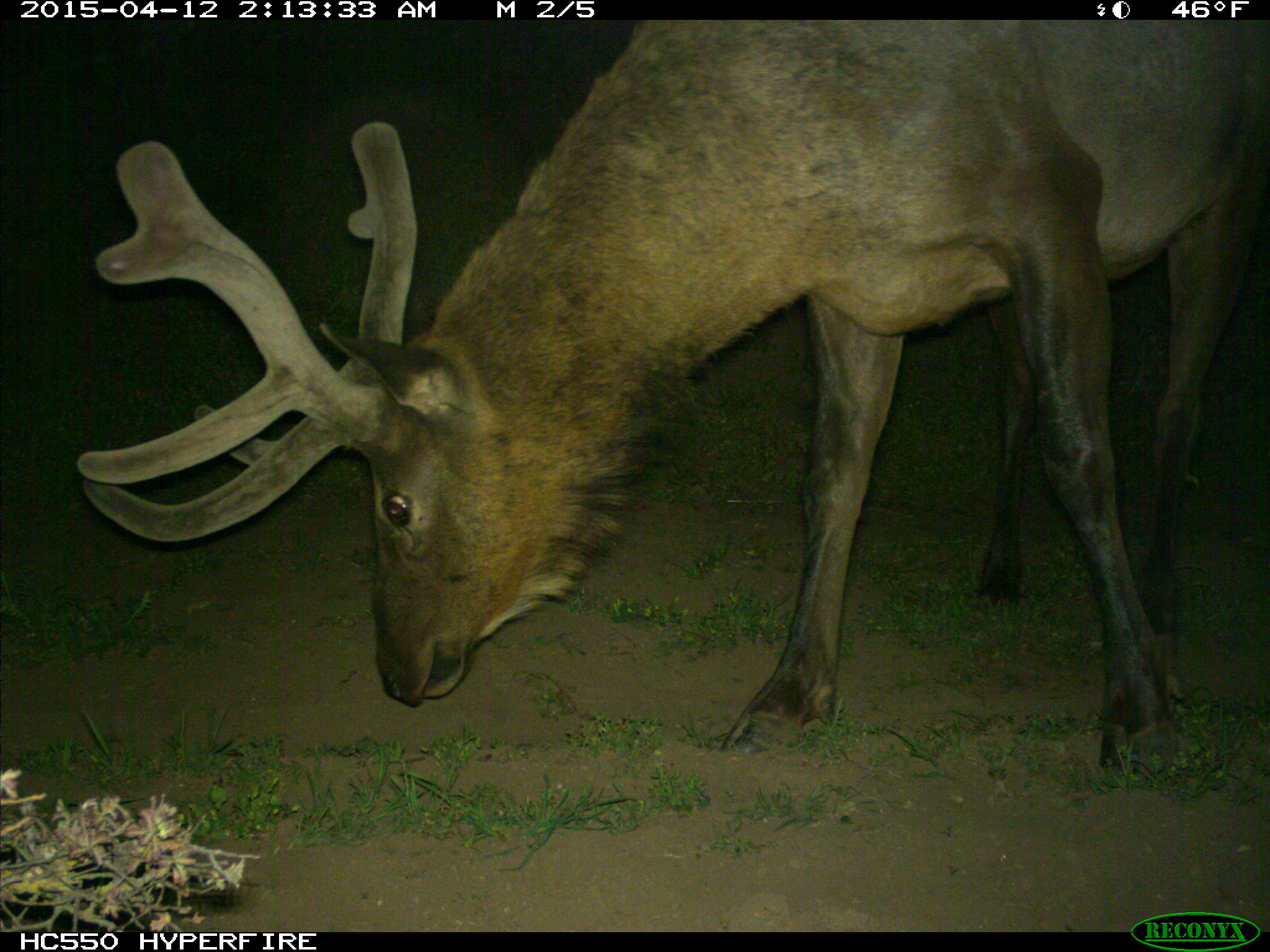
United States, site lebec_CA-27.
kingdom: Animalia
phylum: Chordata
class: Mammalia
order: Artiodactyla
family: Cervidae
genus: Cervus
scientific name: Cervus canadensis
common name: elk